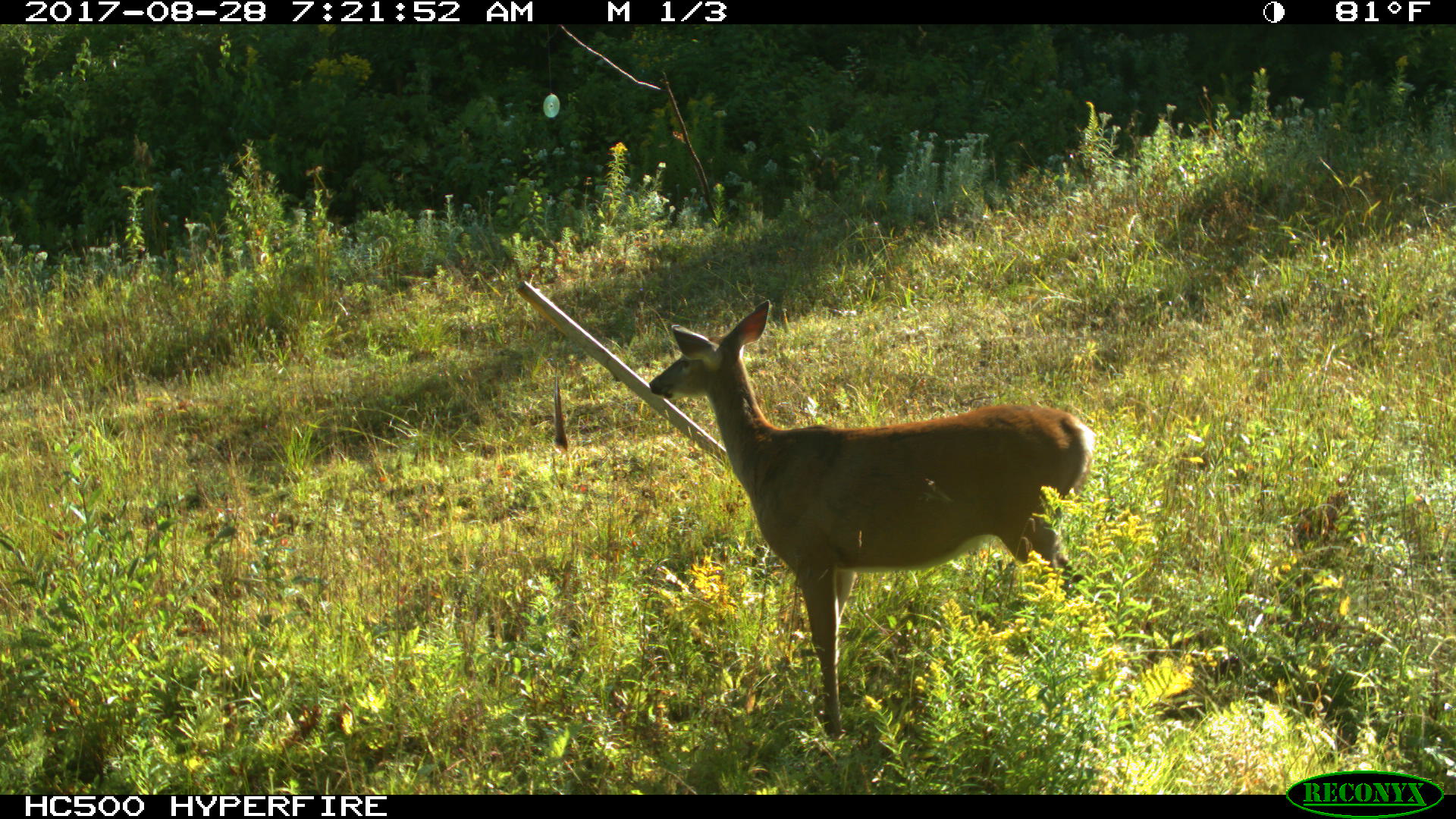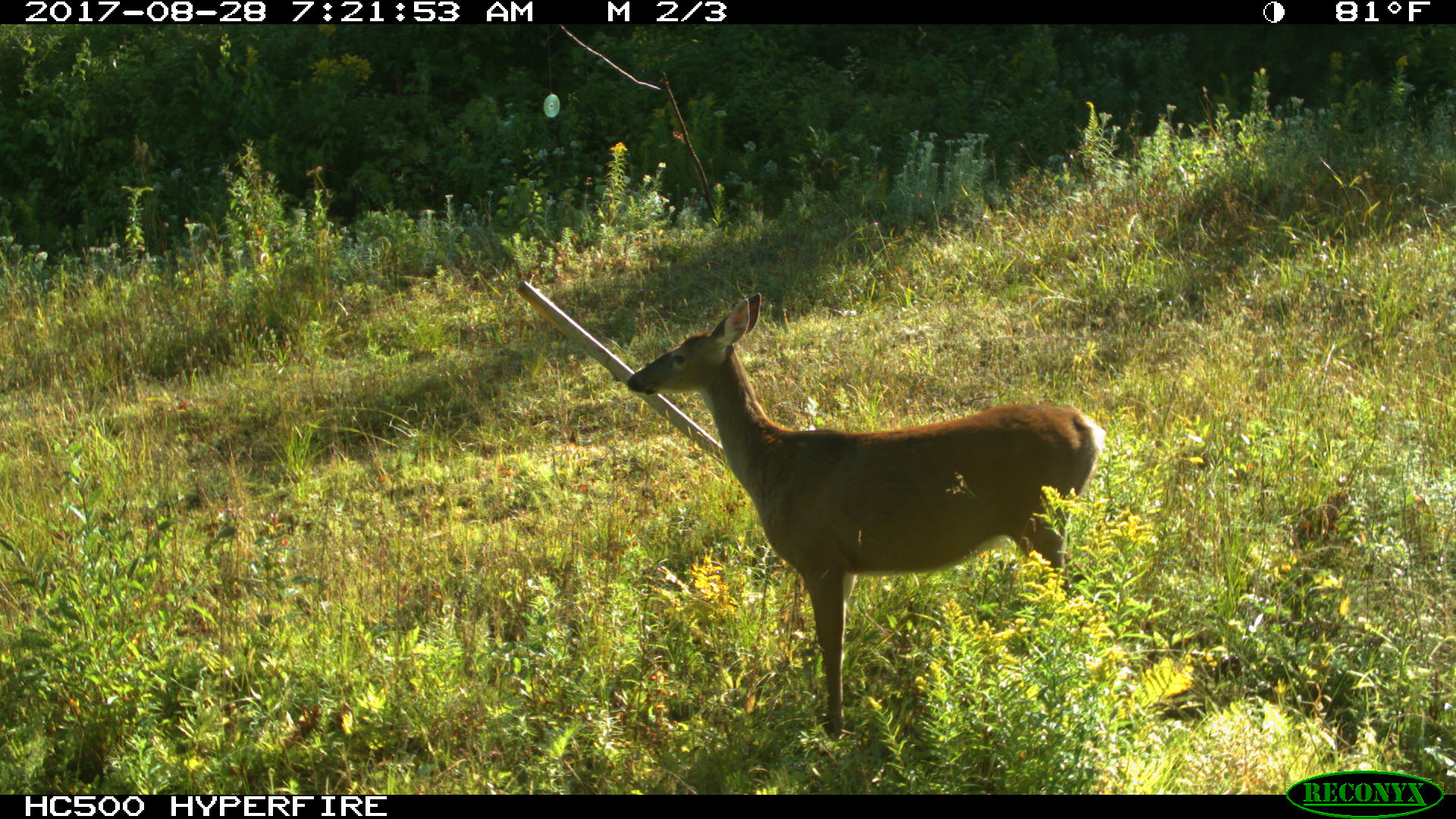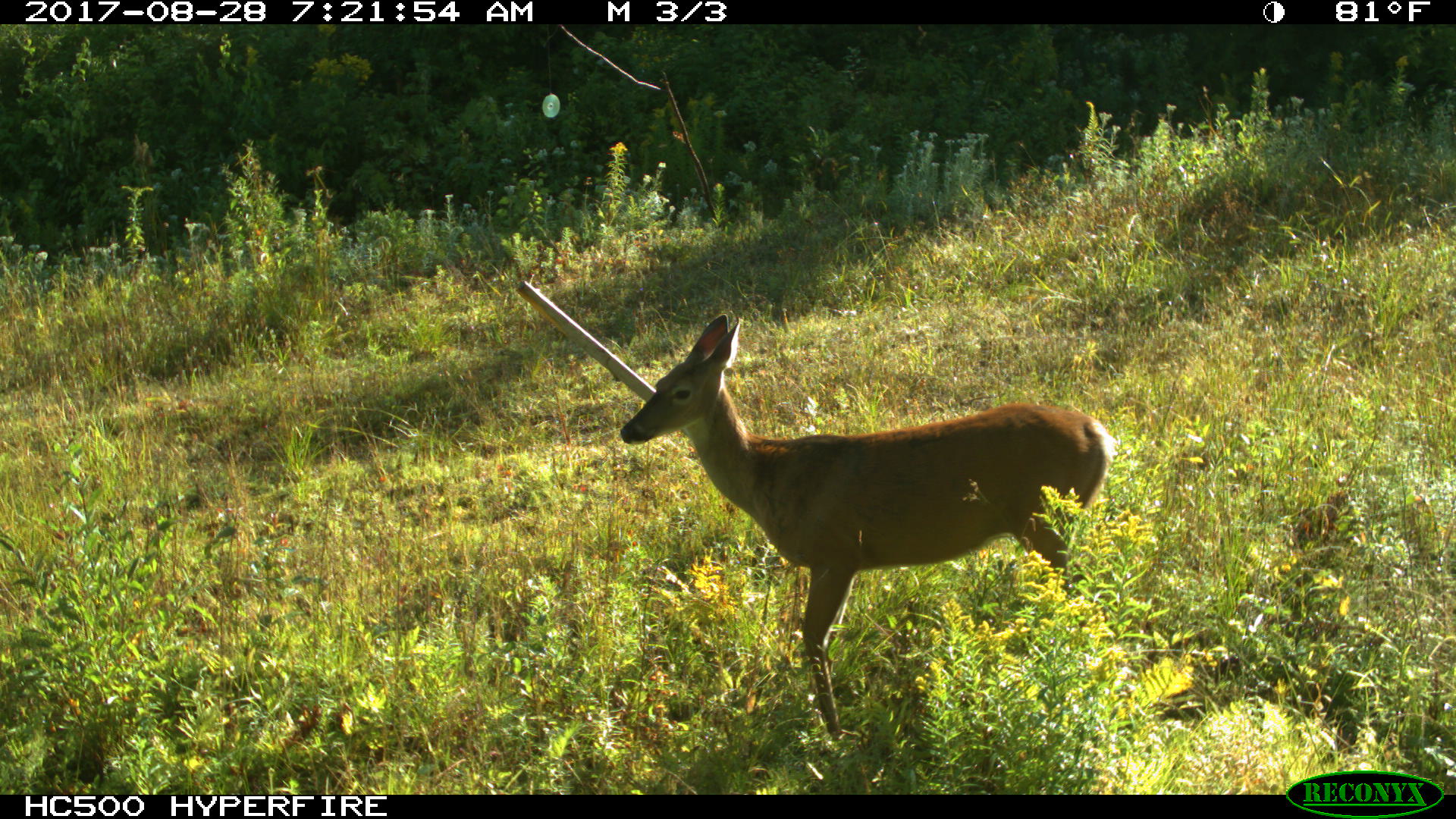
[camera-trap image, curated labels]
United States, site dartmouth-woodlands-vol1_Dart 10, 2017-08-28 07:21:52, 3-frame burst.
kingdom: Animalia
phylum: Chordata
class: Mammalia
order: Artiodactyla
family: Cervidae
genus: Odocoileus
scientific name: Odocoileus virginianus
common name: white-tailed deer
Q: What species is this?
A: White-tailed deer (Odocoileus virginianus).